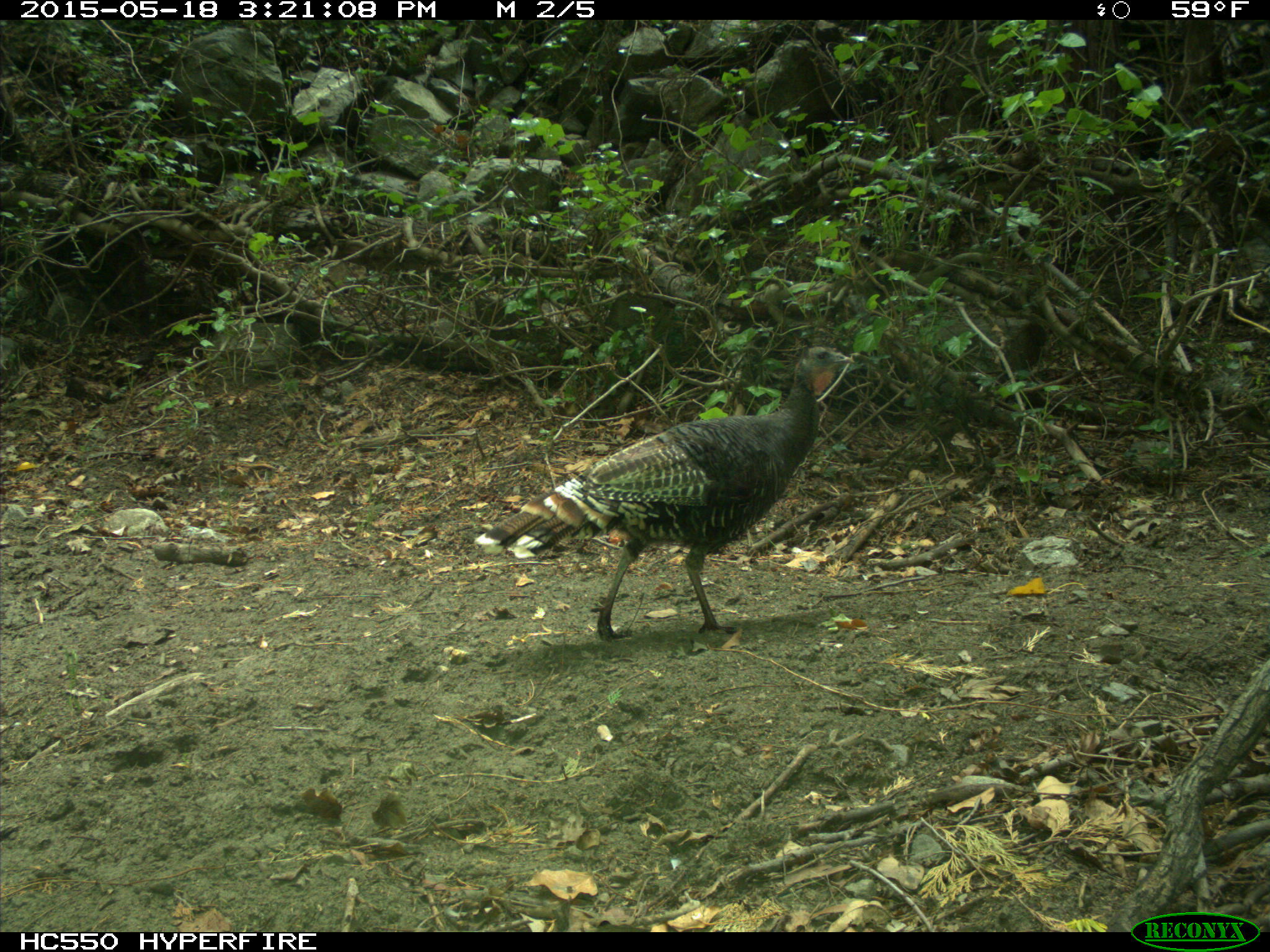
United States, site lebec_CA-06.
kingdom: Animalia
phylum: Chordata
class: Aves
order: Galliformes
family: Phasianidae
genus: Meleagris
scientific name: Meleagris gallopavo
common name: wild turkey